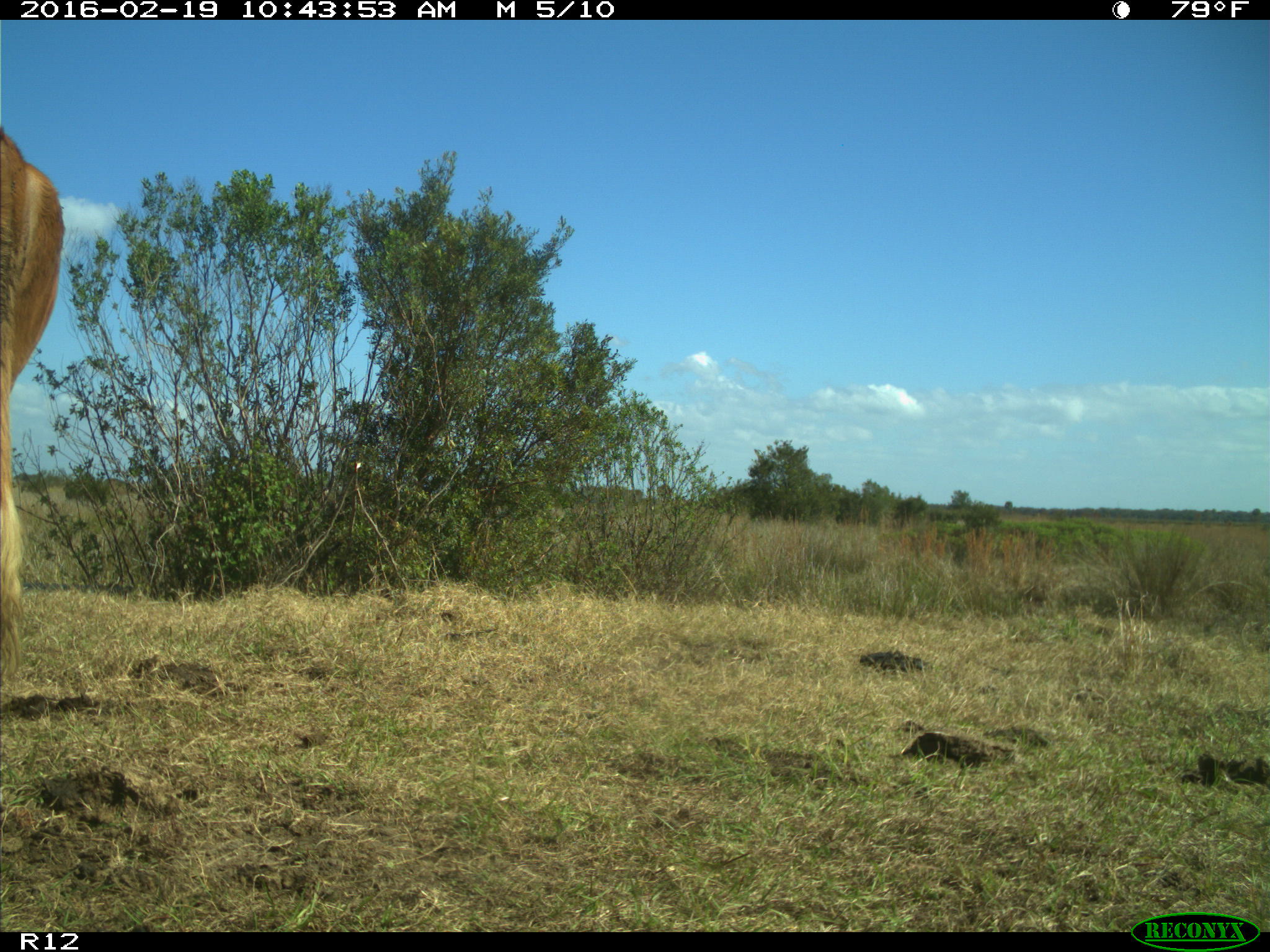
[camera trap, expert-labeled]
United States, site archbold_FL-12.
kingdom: Animalia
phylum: Chordata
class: Mammalia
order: Artiodactyla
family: Bovidae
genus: Bos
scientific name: Bos taurus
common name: domestic cow